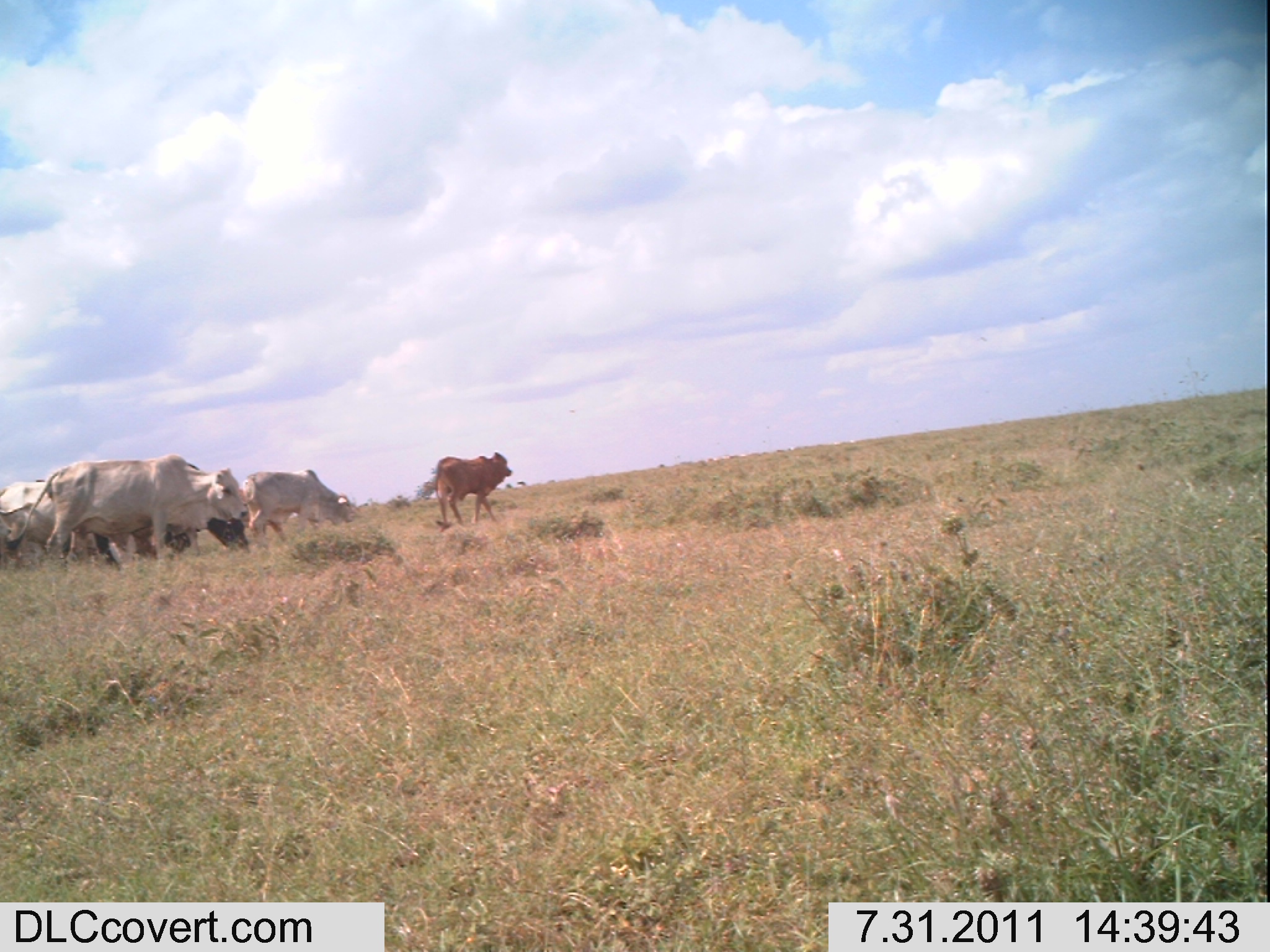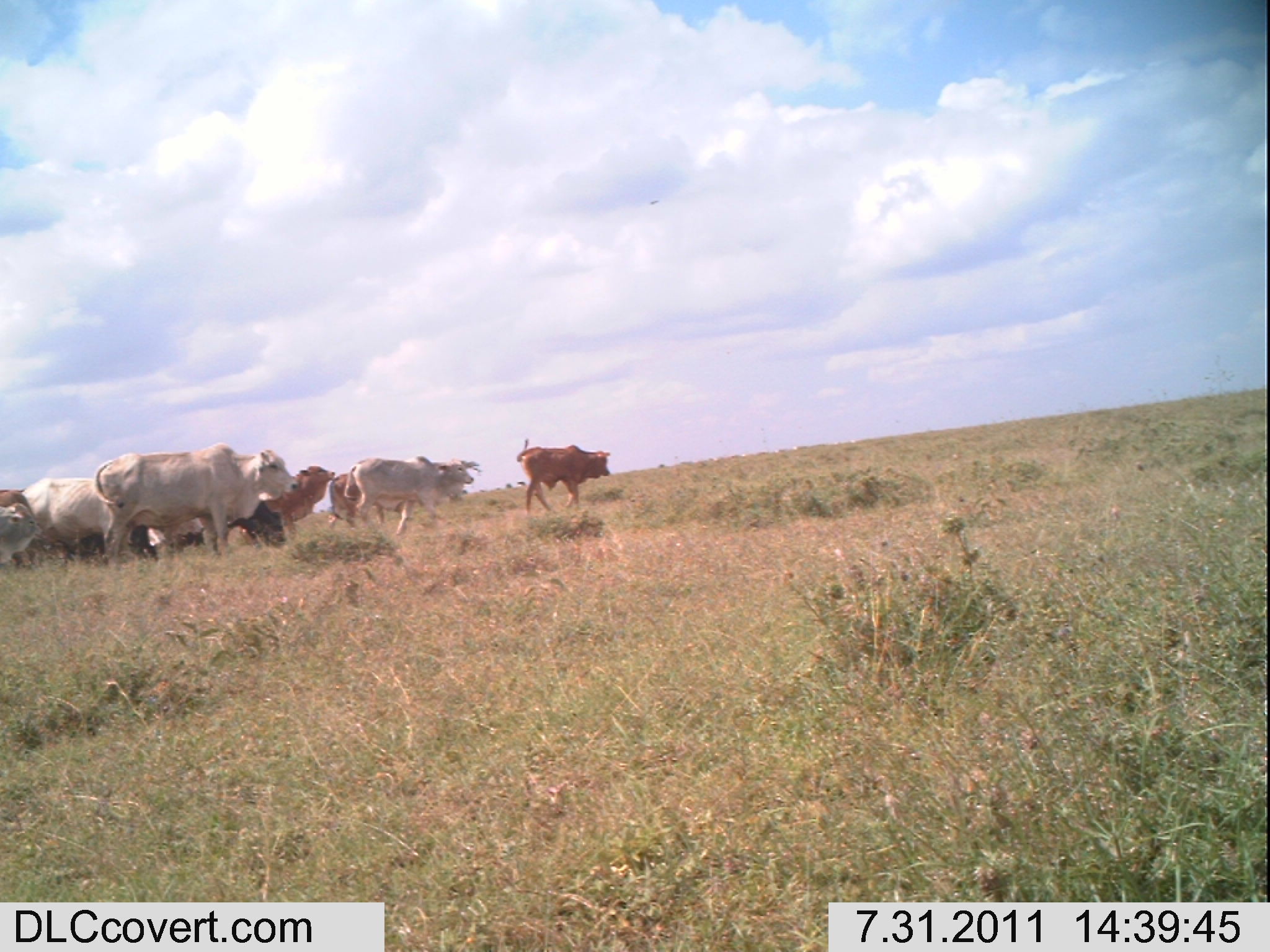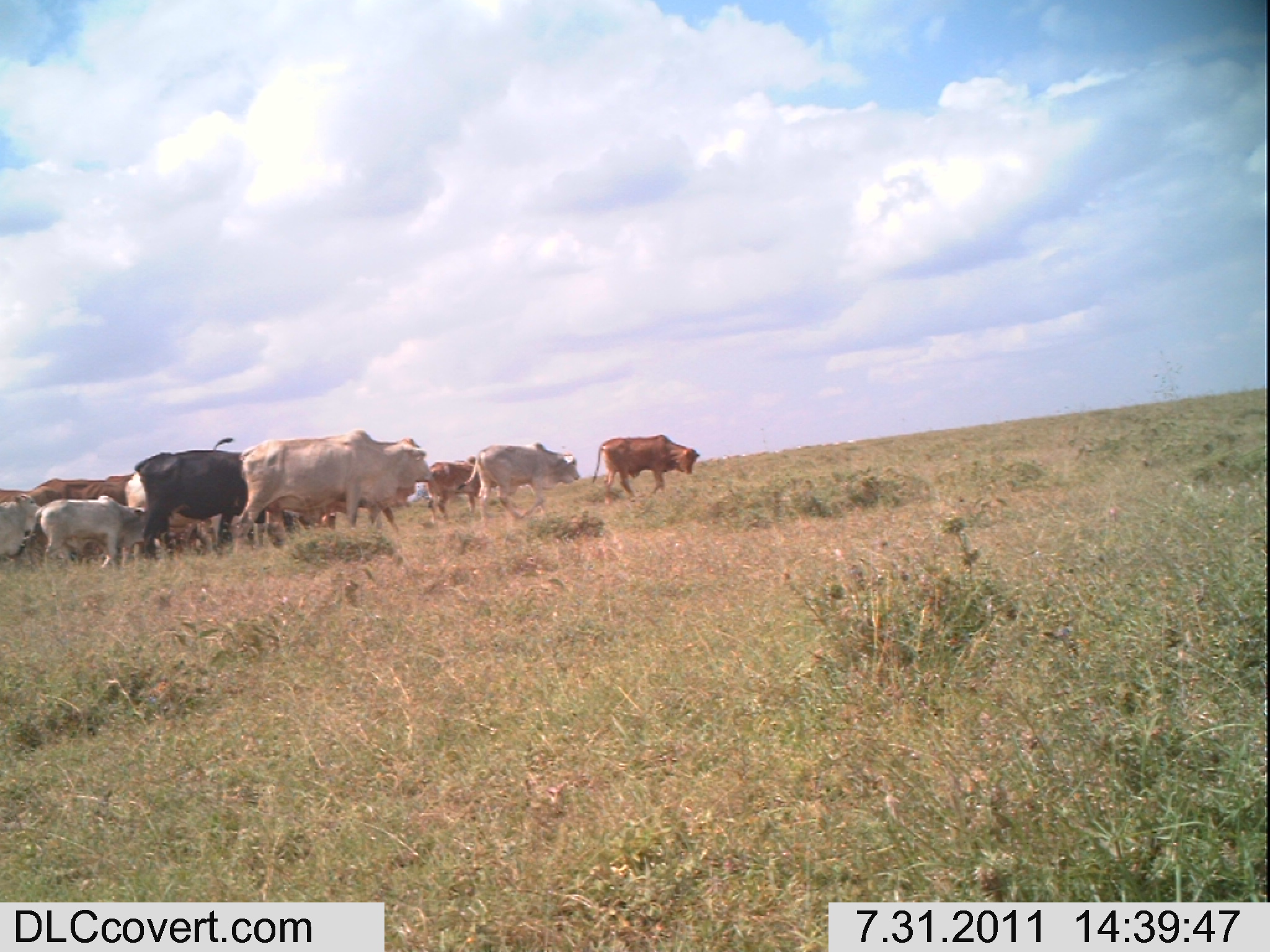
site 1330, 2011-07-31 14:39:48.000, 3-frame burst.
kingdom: Animalia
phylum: Chordata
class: Mammalia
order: Artiodactyla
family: Bovidae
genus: Bos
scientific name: Bos taurus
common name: domestic cattle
Bos taurus (domestic cattle), count 5.